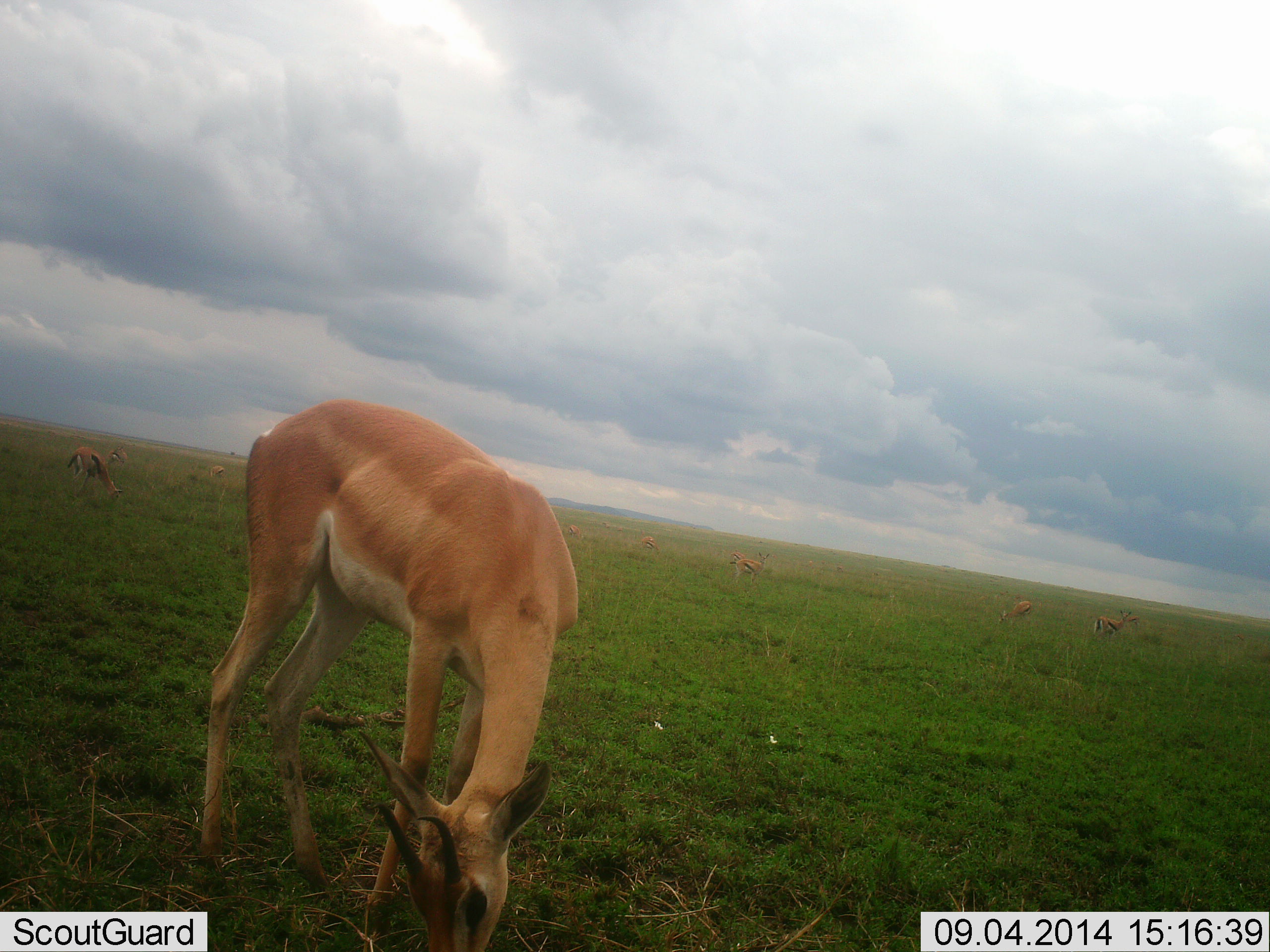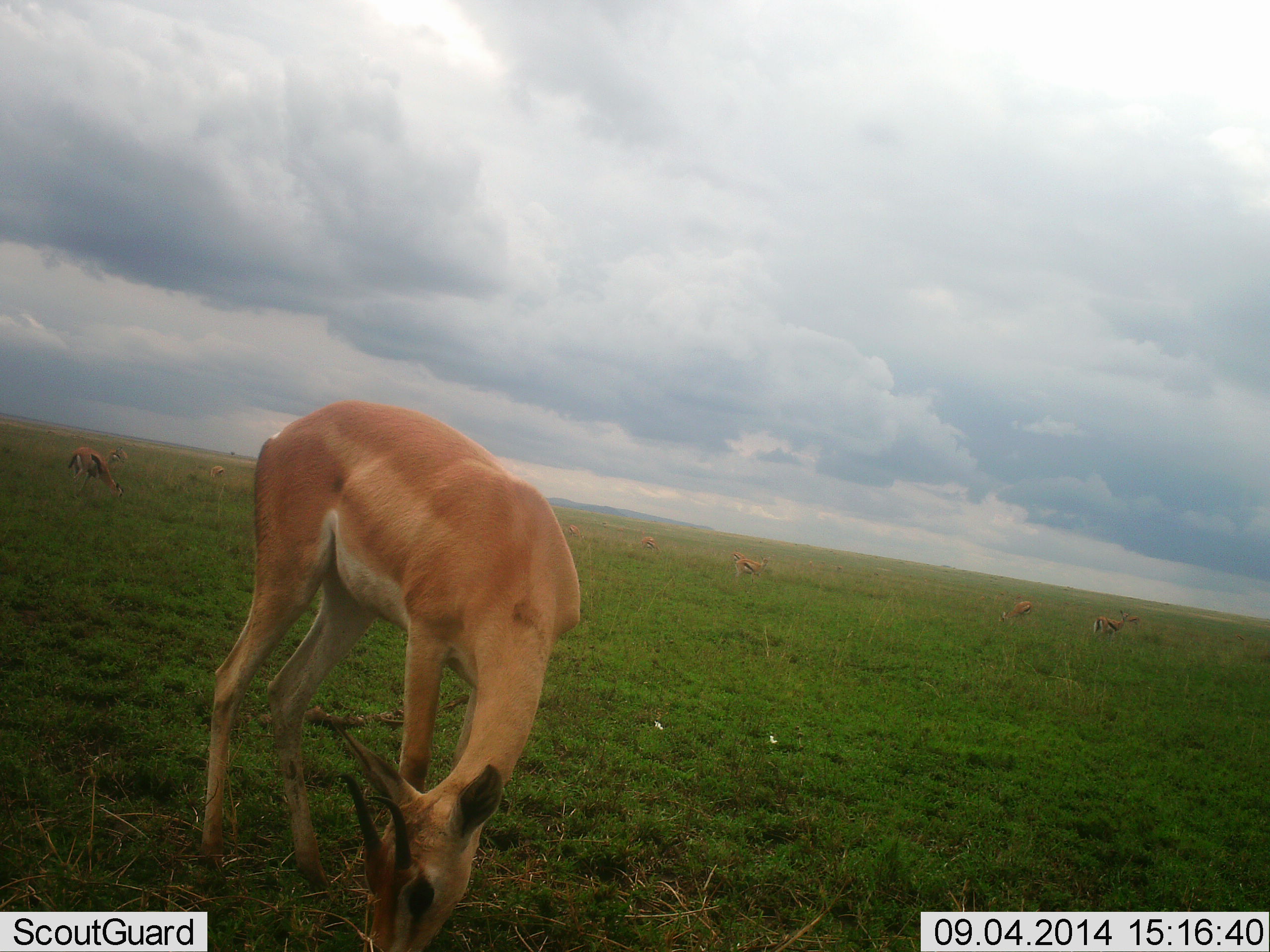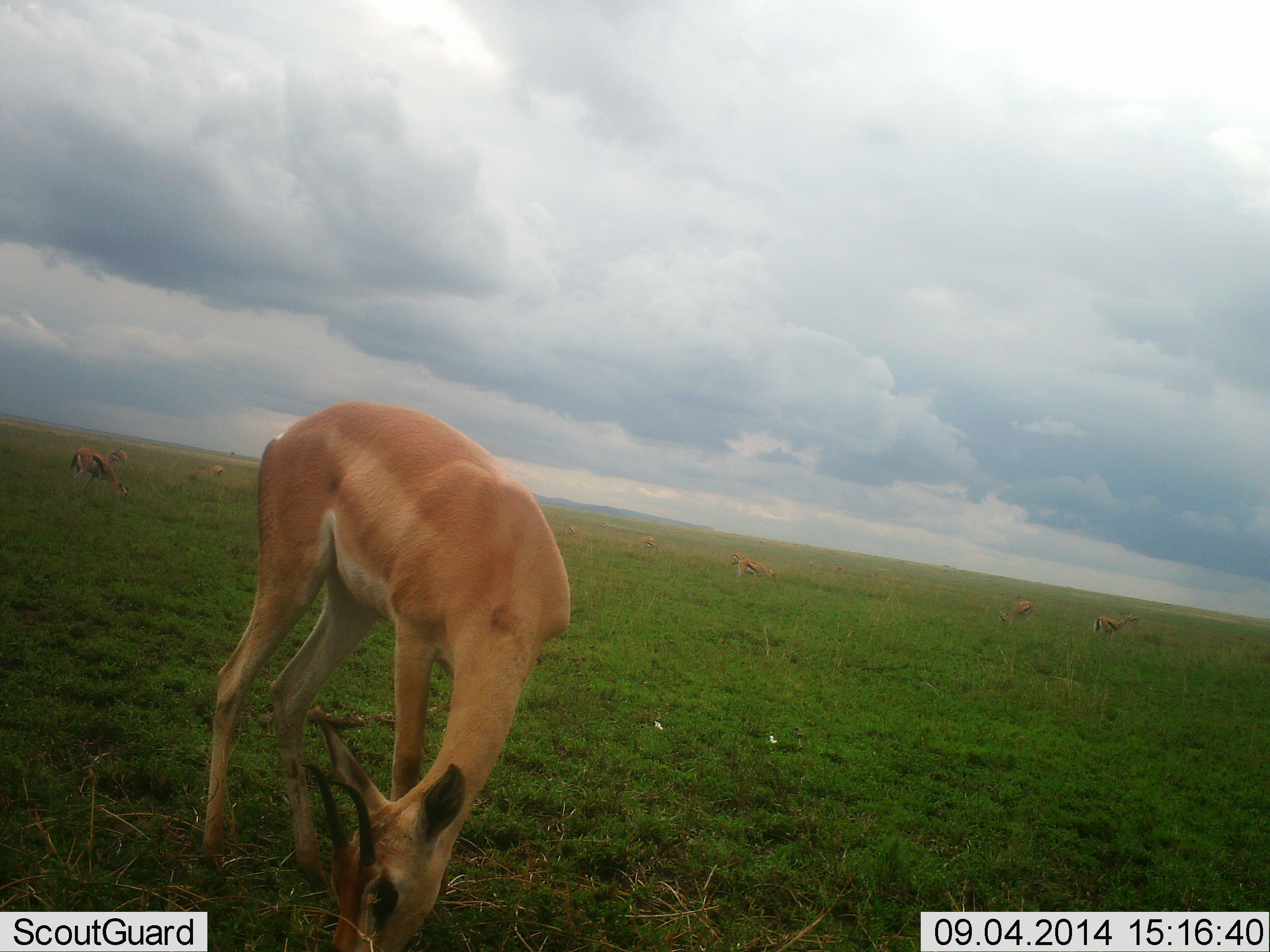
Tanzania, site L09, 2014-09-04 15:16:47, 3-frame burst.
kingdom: Animalia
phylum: Chordata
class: Mammalia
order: Artiodactyla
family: Bovidae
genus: Nanger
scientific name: Nanger granti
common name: grant's gazelle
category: gazellegrants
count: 7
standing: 54%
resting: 8%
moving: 15%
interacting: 0%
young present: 0%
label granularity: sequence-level